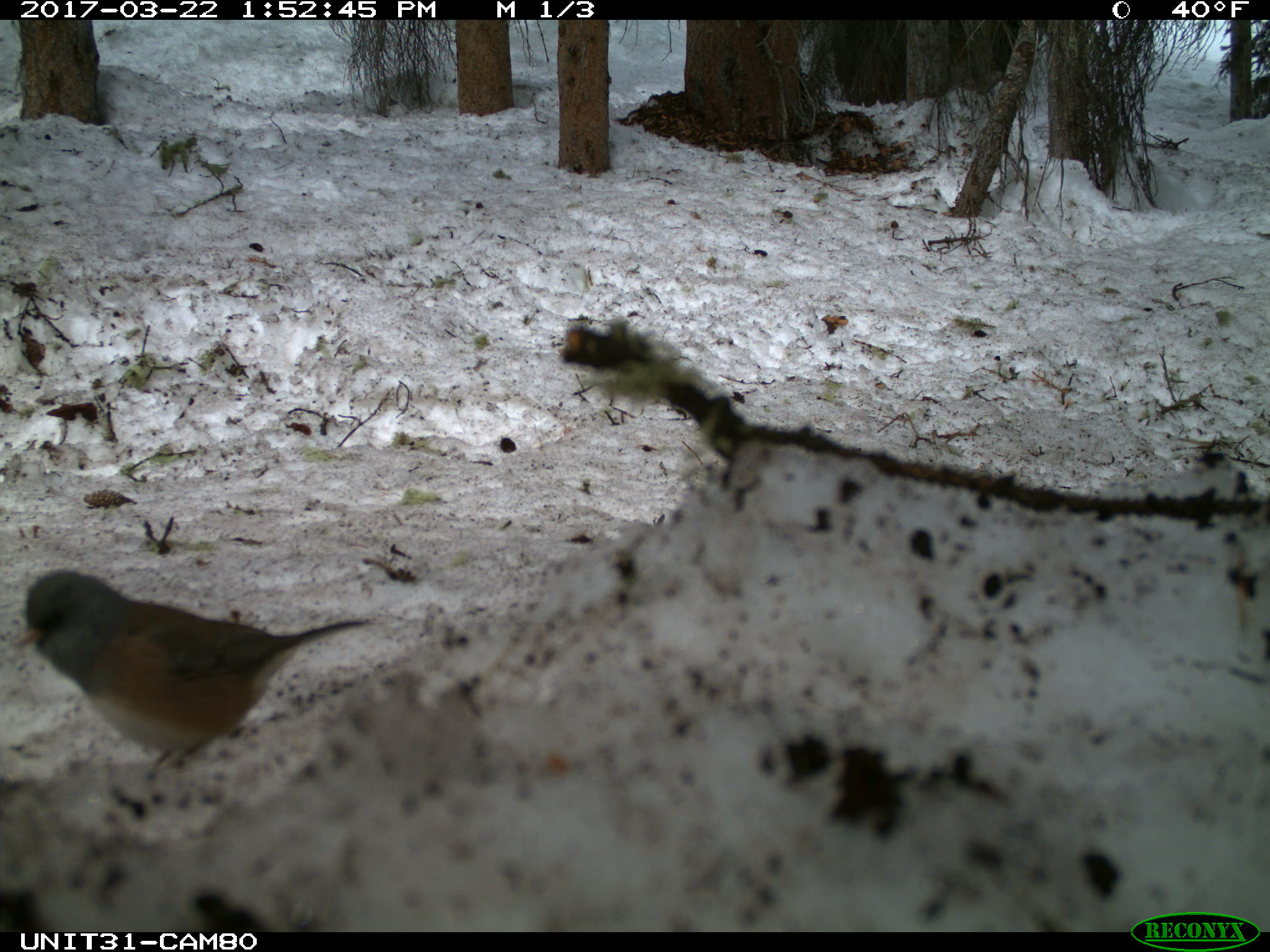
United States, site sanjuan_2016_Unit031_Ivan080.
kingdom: Animalia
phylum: Chordata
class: Aves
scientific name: Aves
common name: birds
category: unidentified bird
Unidentified bird (birds) (Aves).